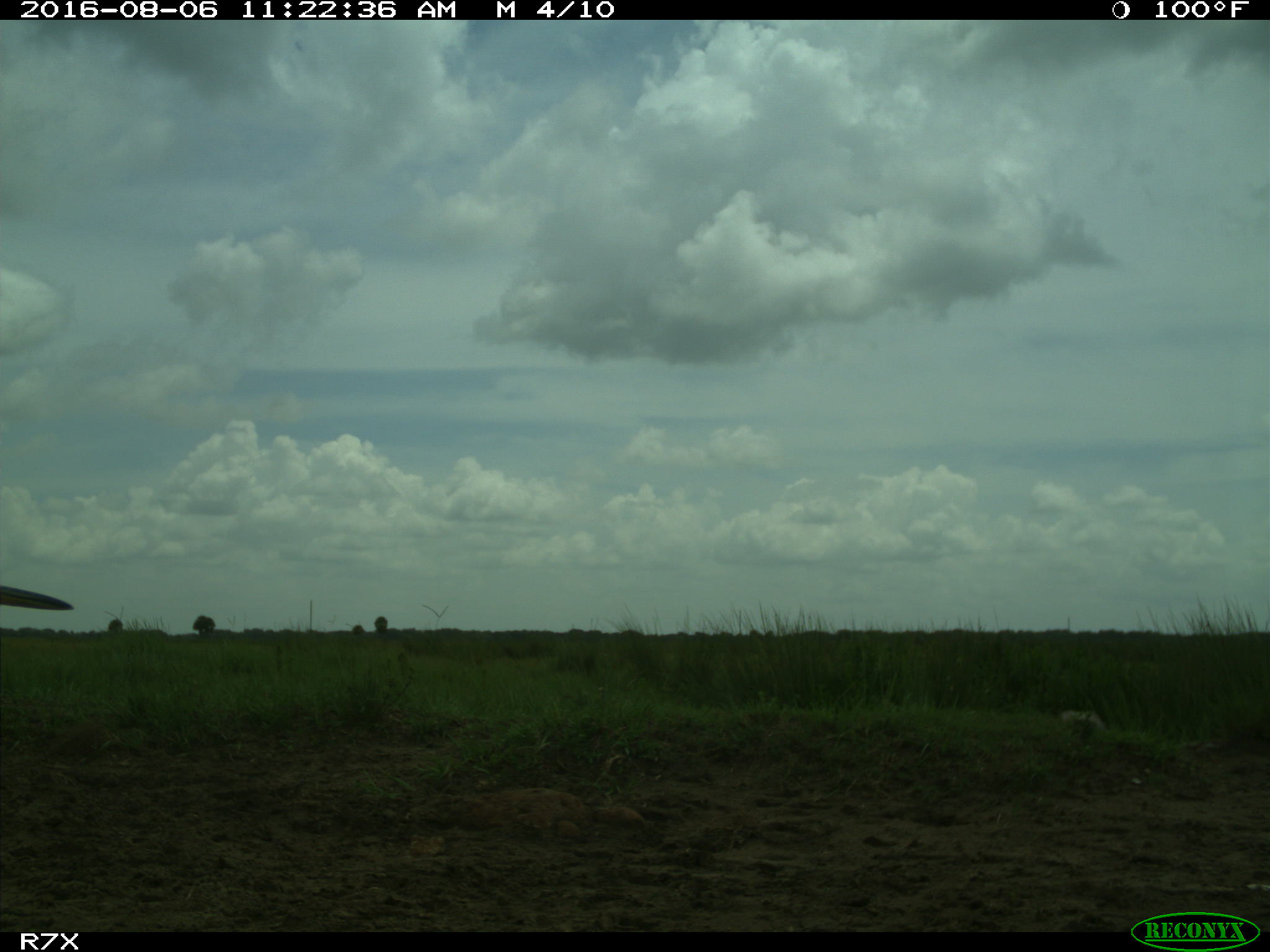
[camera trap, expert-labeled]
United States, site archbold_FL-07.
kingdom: Animalia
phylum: Chordata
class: Aves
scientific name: Aves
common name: birds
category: unidentified bird